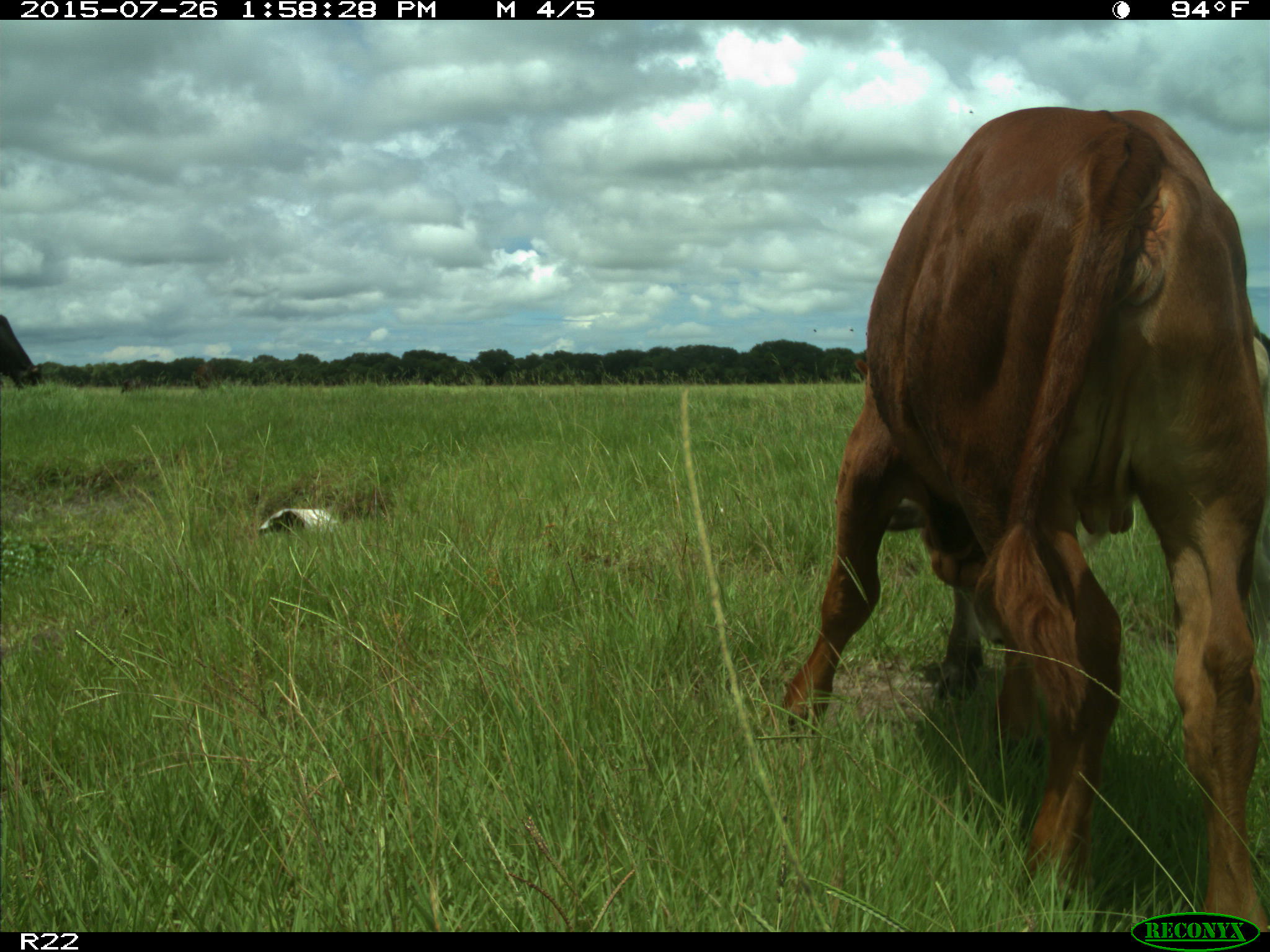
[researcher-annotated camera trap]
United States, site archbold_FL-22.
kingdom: Animalia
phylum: Chordata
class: Mammalia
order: Artiodactyla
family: Bovidae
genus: Bos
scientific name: Bos taurus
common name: domestic cow